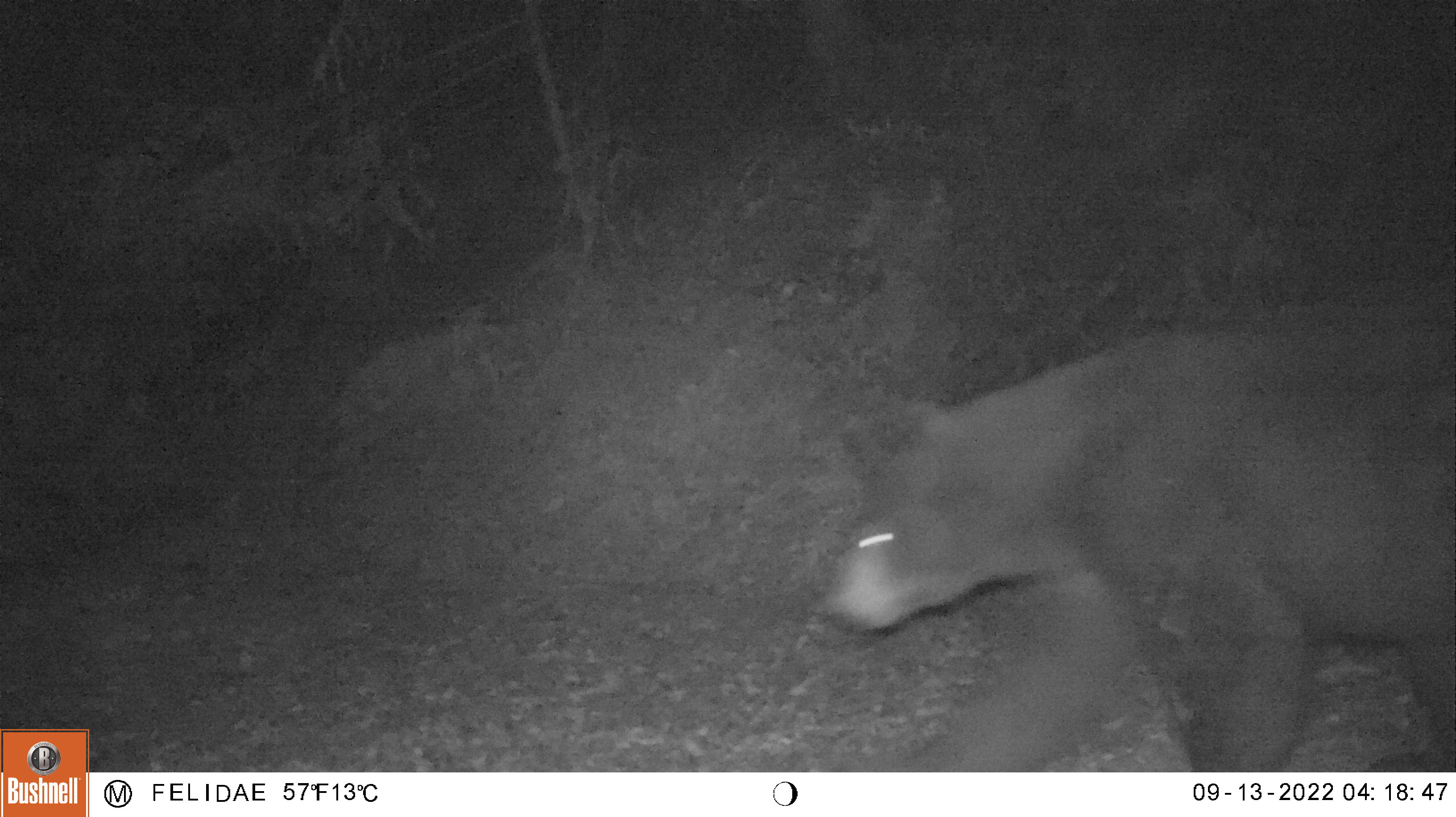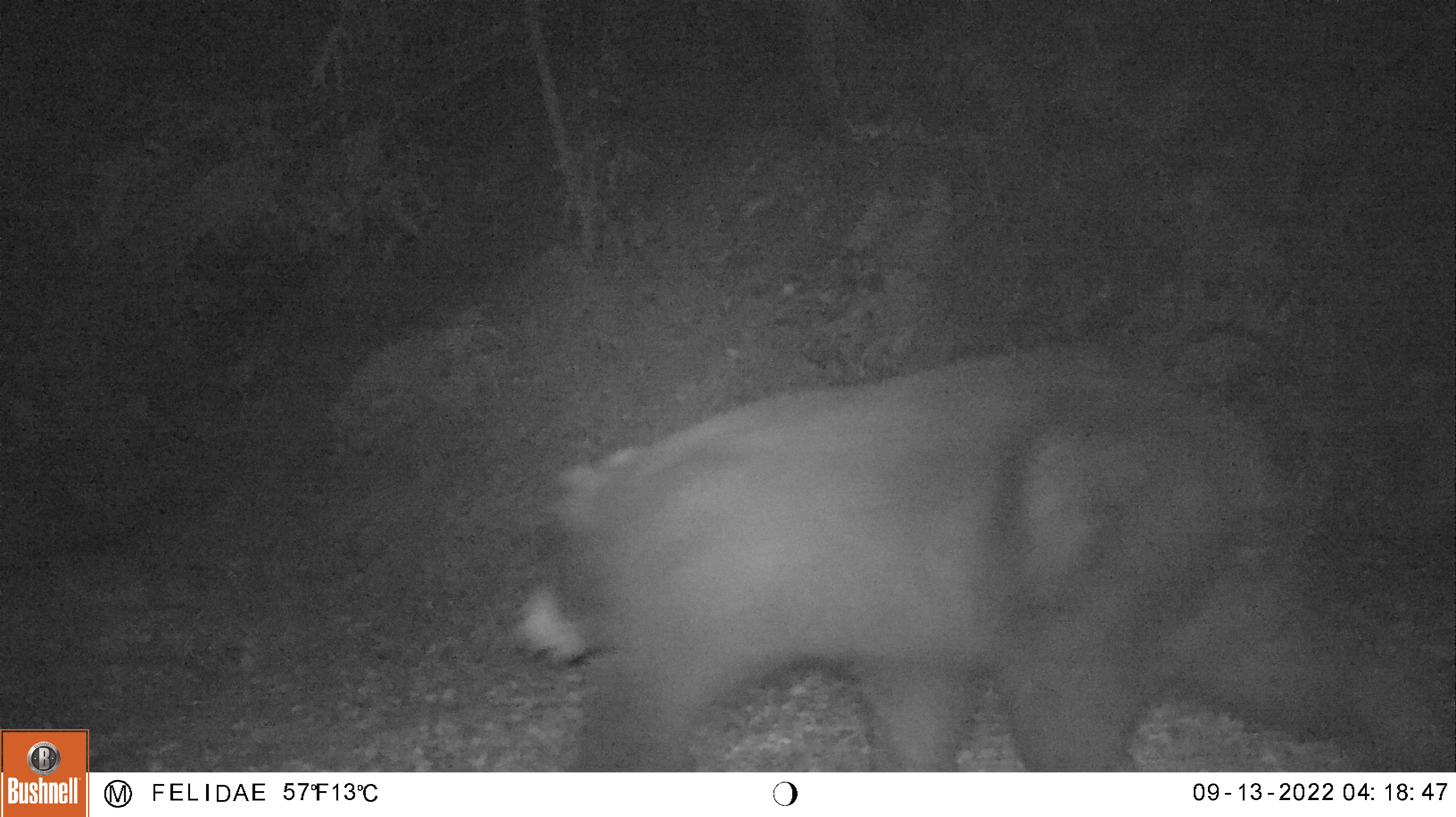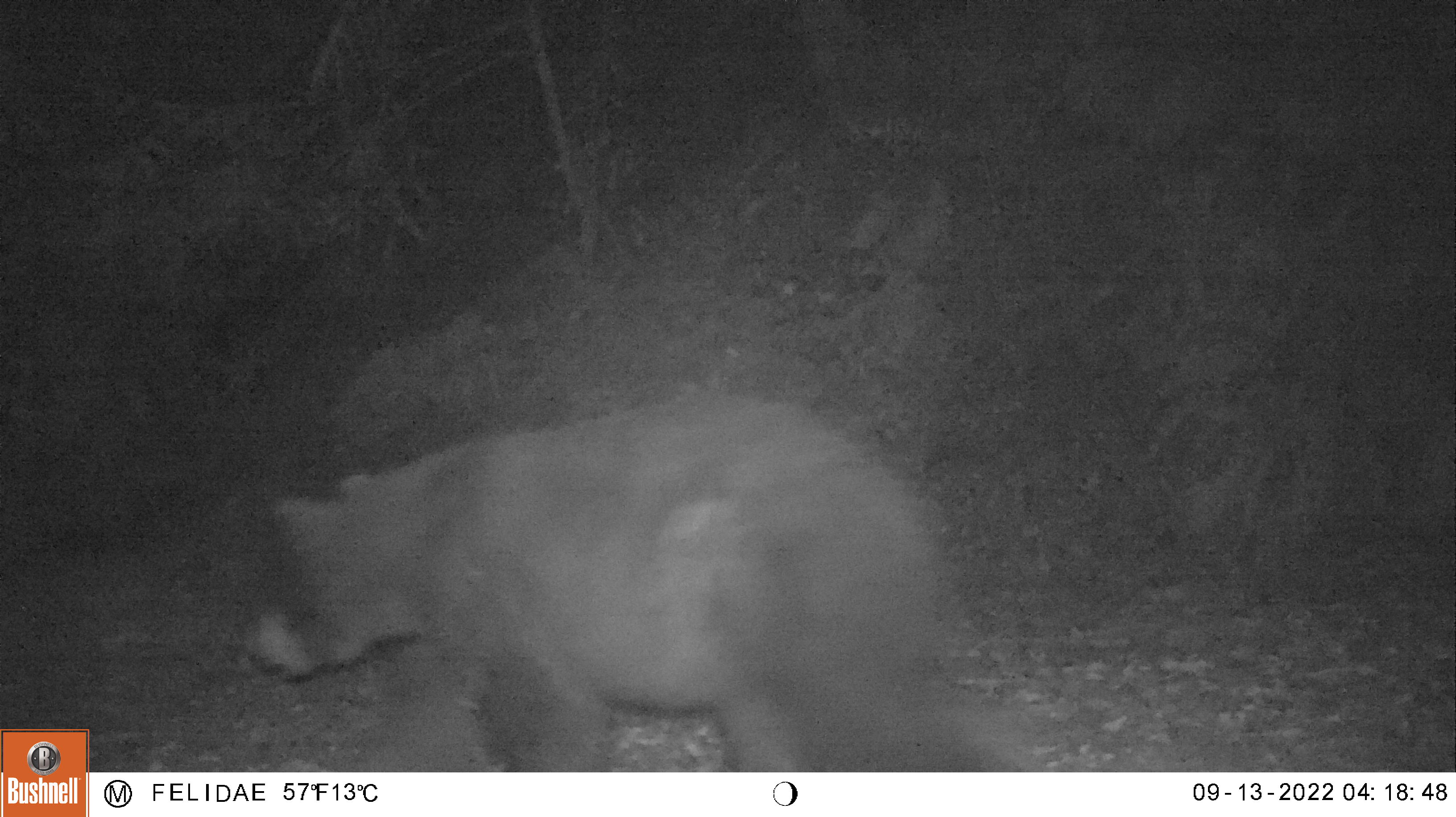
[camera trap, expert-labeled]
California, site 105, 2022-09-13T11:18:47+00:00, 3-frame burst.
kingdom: Animalia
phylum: Chordata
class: Mammalia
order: Carnivora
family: Ursidae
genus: Ursus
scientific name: Ursus americanus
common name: american black bear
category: black bear